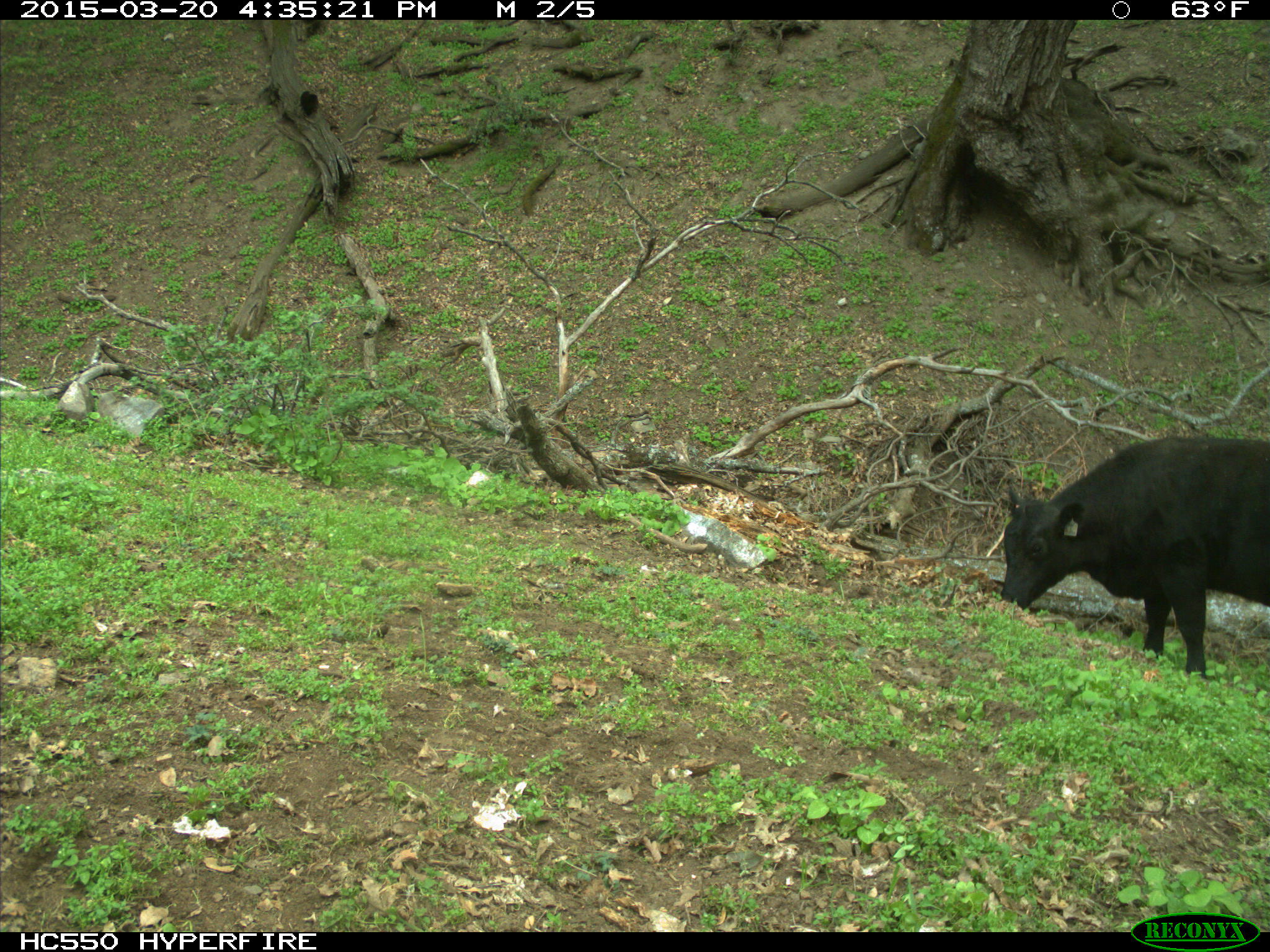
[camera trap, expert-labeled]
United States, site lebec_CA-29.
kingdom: Animalia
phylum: Chordata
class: Mammalia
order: Artiodactyla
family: Bovidae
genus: Bos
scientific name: Bos taurus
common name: domestic cow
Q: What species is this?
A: Bos taurus (domestic cow).